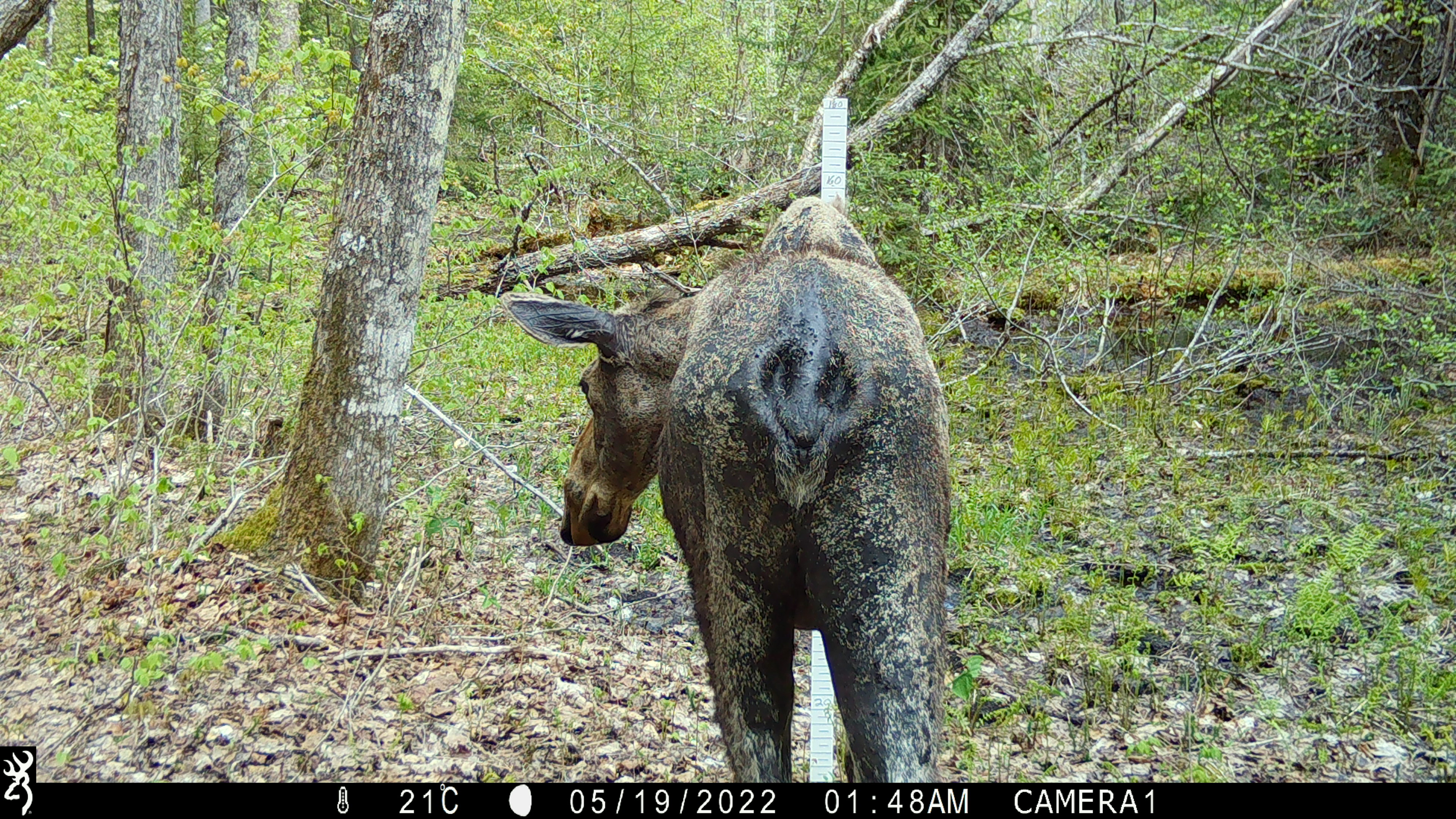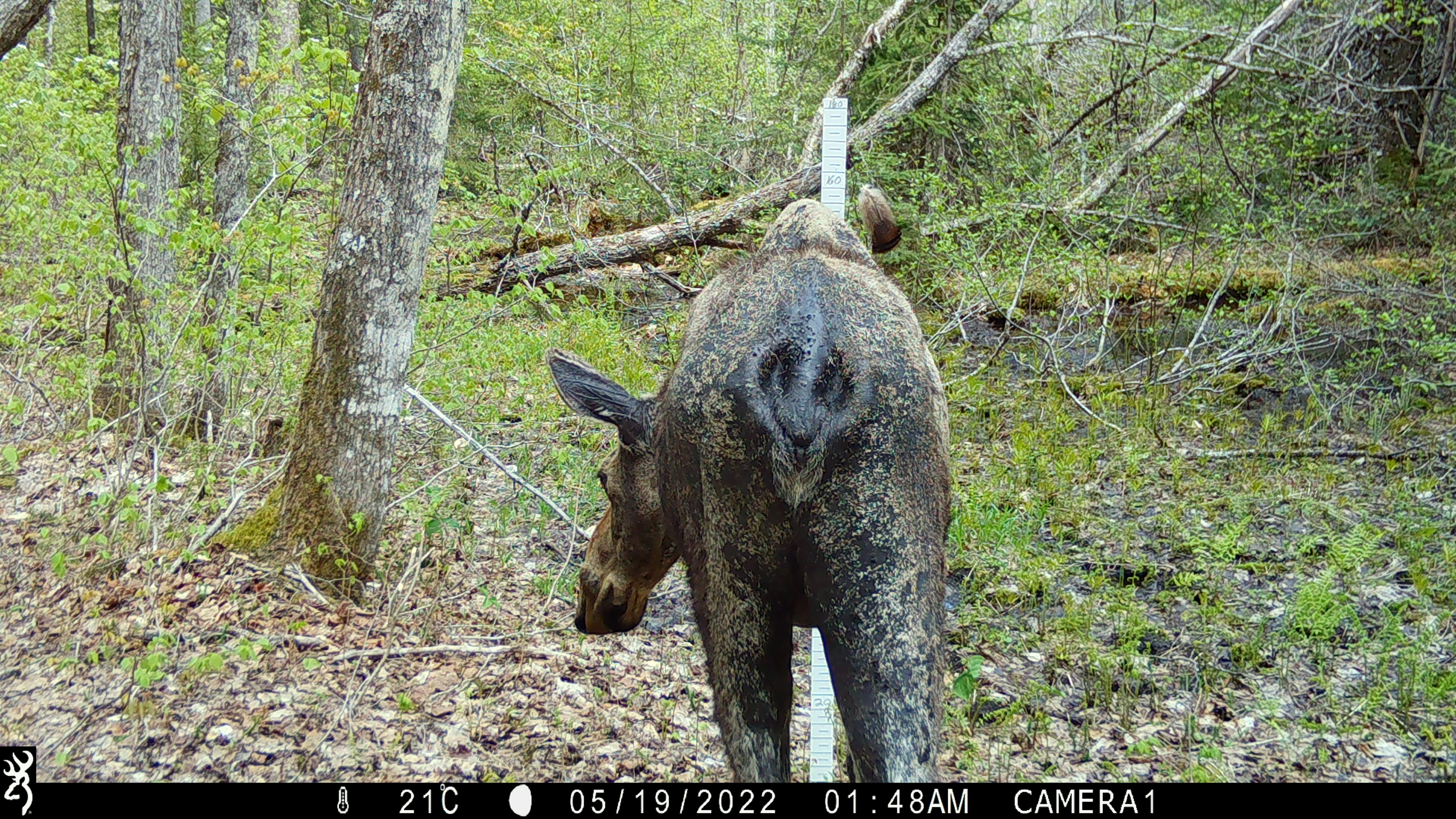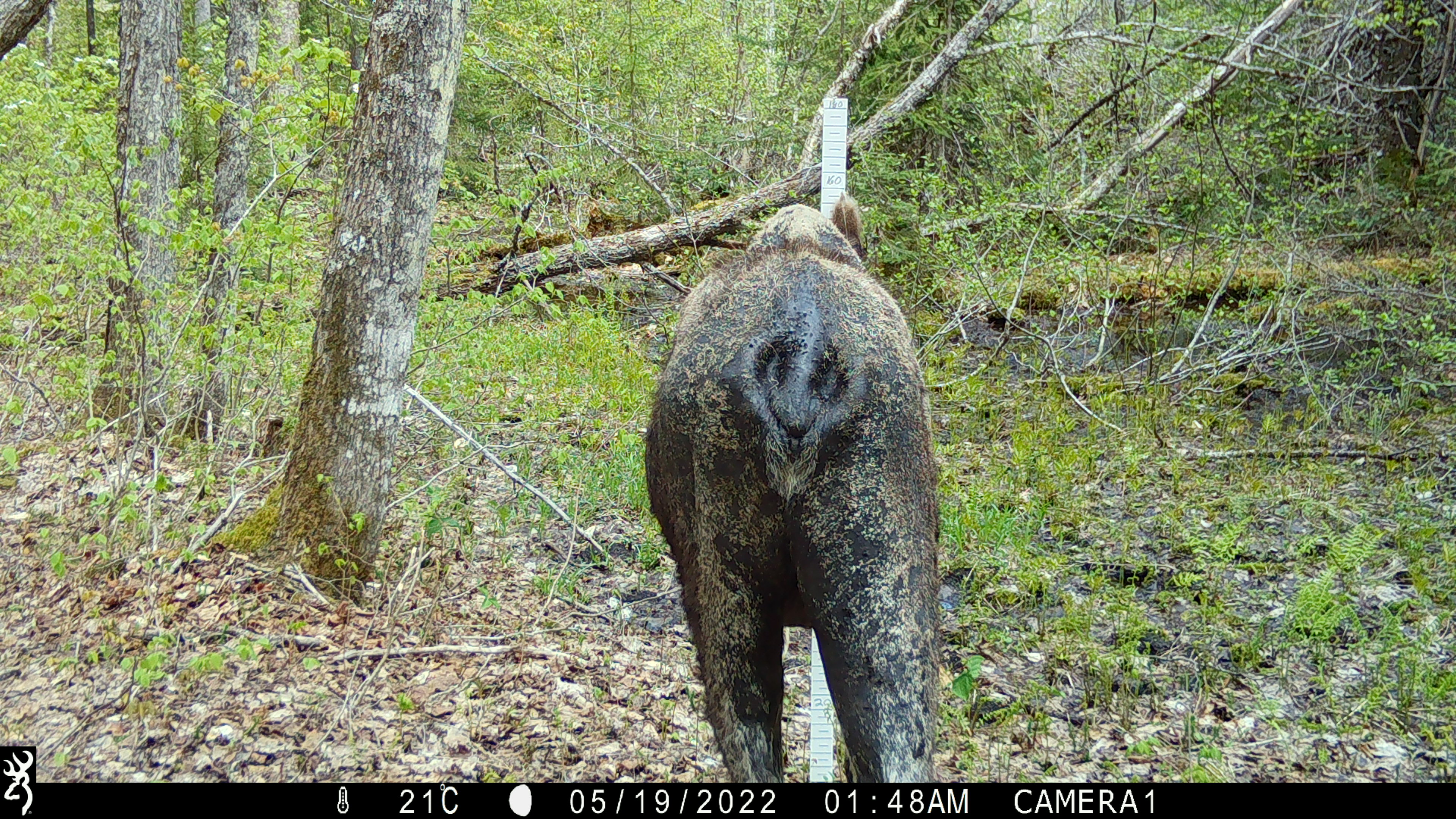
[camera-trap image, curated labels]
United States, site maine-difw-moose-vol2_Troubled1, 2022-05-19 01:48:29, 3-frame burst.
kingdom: Animalia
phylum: Chordata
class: Mammalia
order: Artiodactyla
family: Cervidae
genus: Alces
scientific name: Alces alces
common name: moose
Moose (Alces alces).